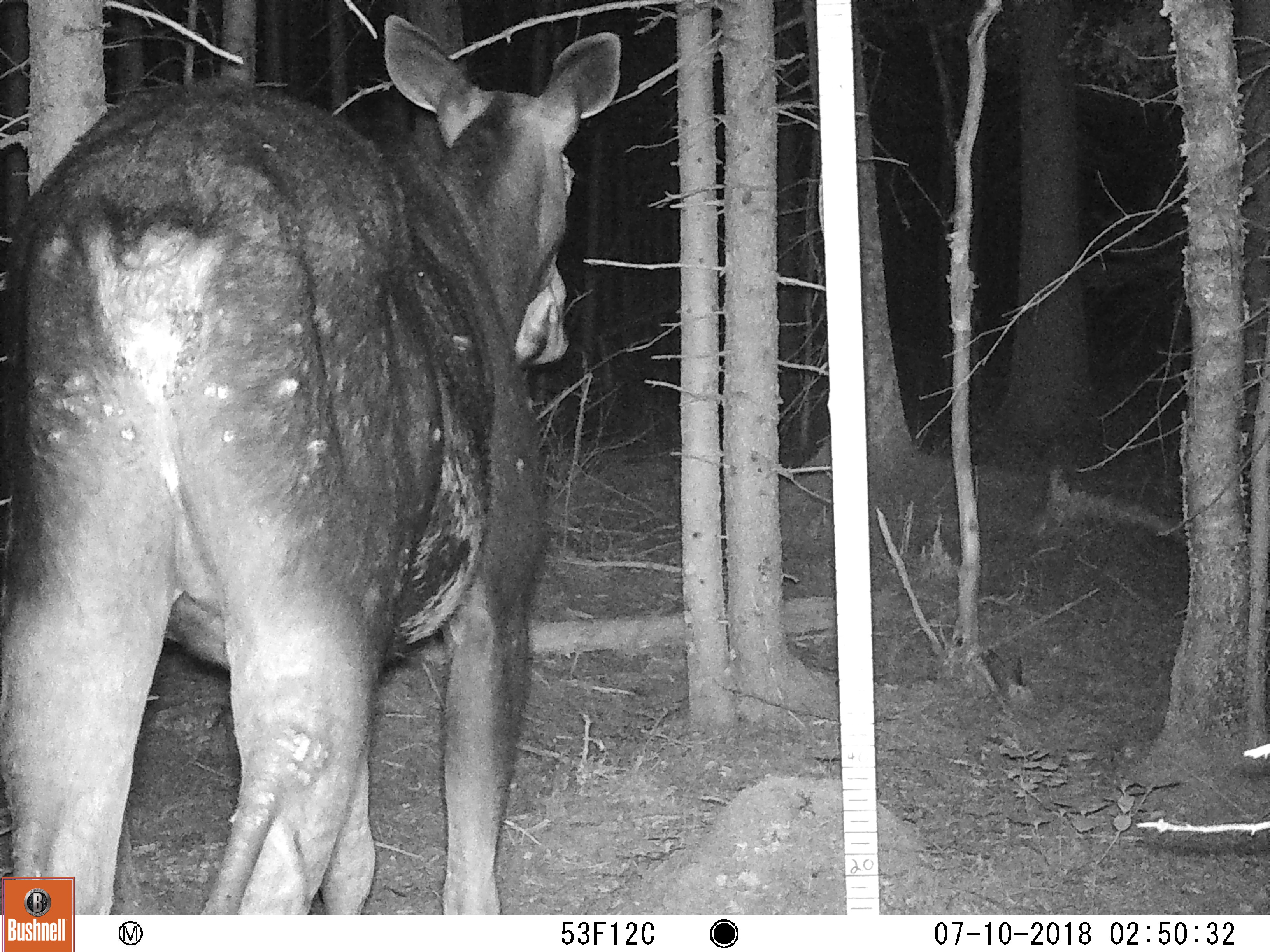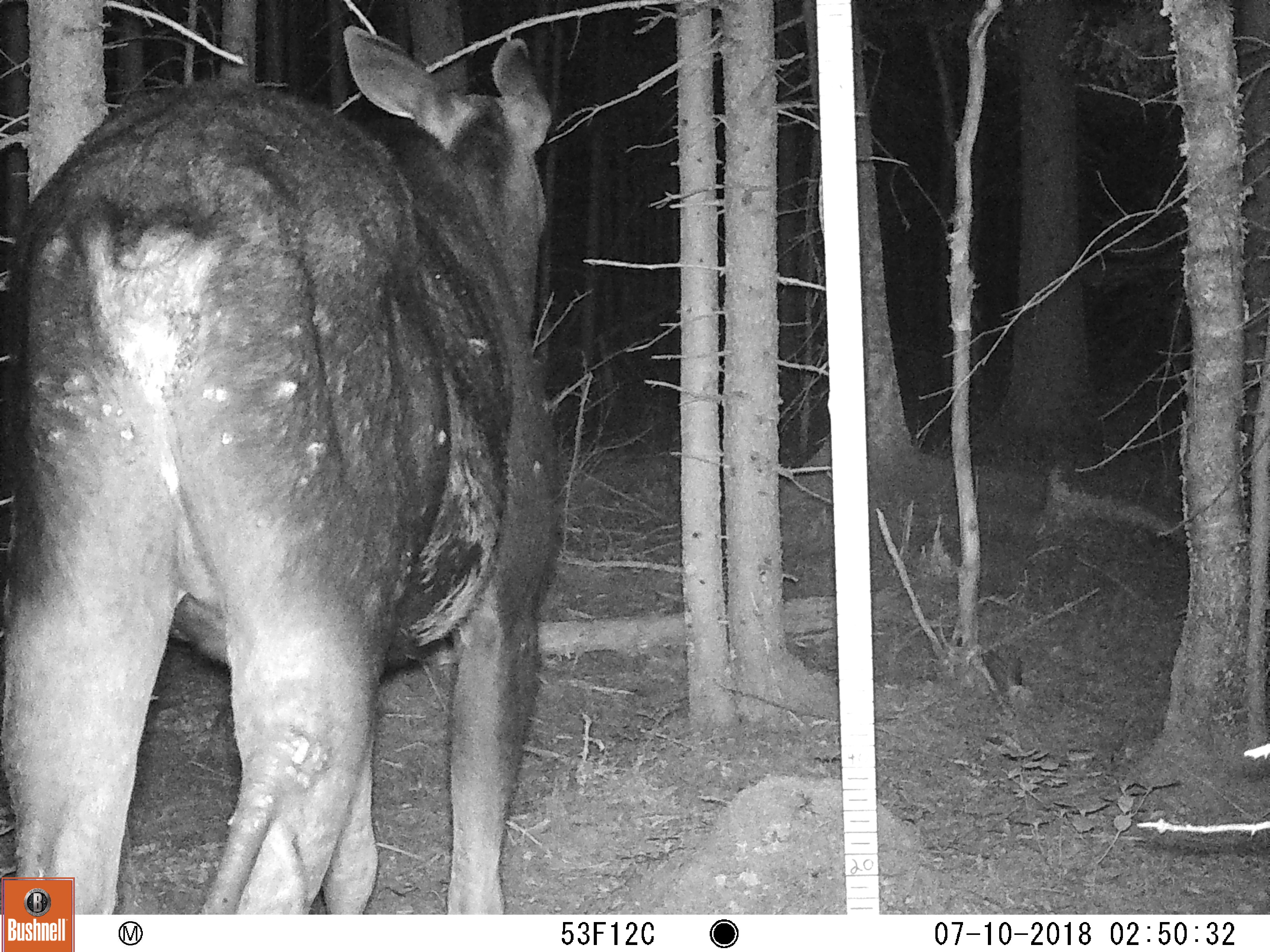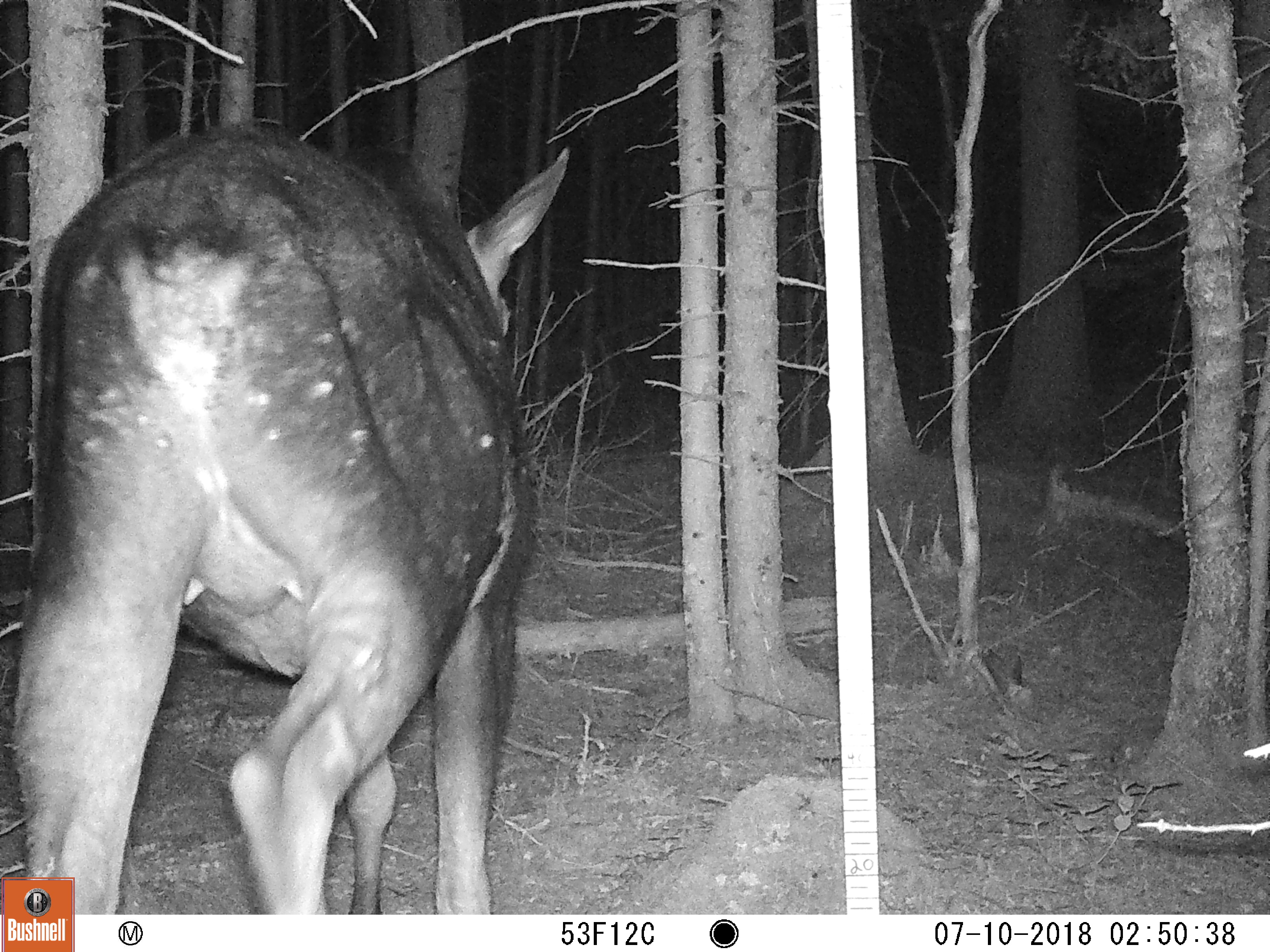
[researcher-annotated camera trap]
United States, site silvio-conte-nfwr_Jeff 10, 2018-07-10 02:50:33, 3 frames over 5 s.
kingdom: Animalia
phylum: Chordata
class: Mammalia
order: Artiodactyla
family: Cervidae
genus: Alces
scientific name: Alces alces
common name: moose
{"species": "moose (Alces alces)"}